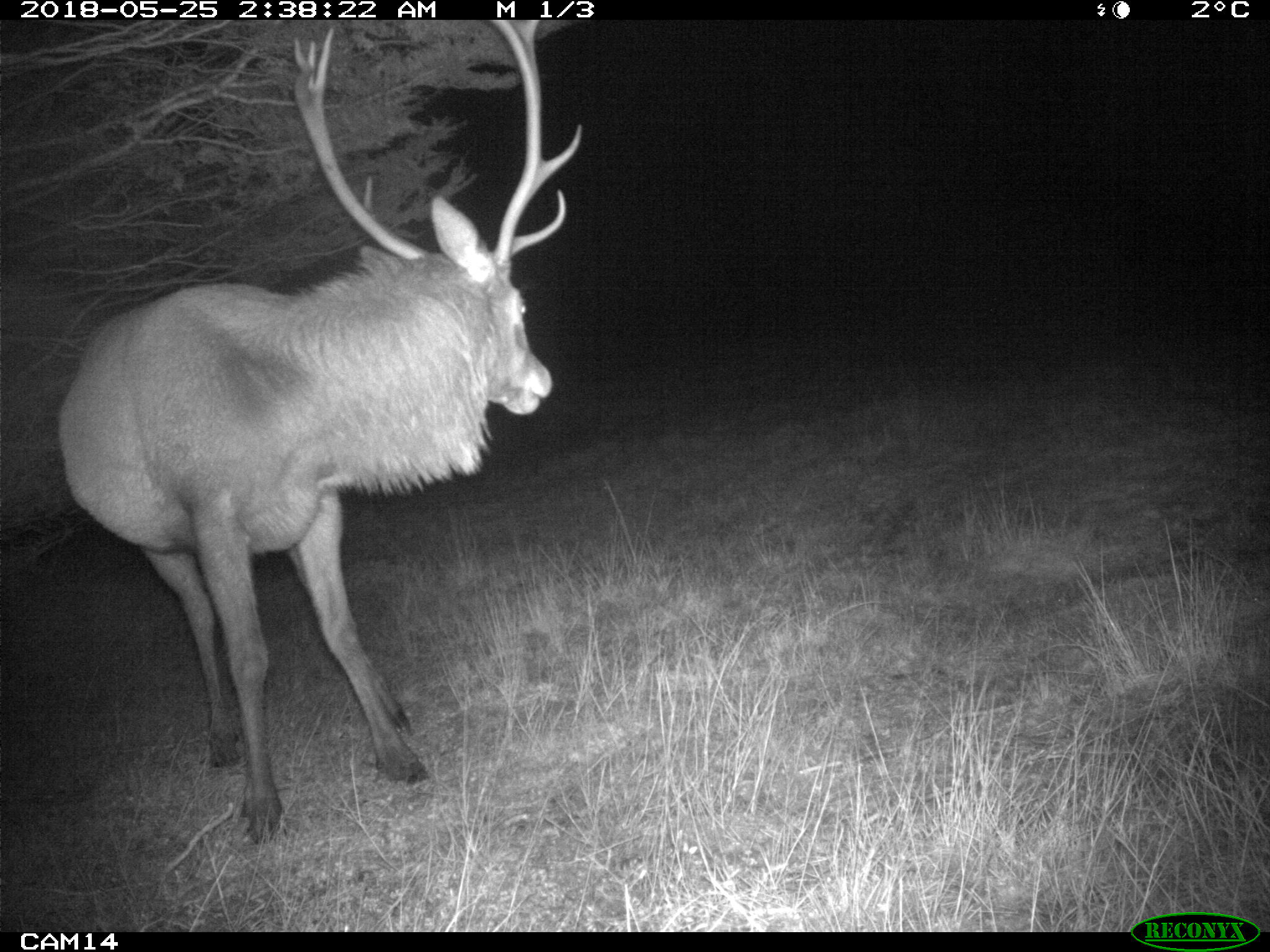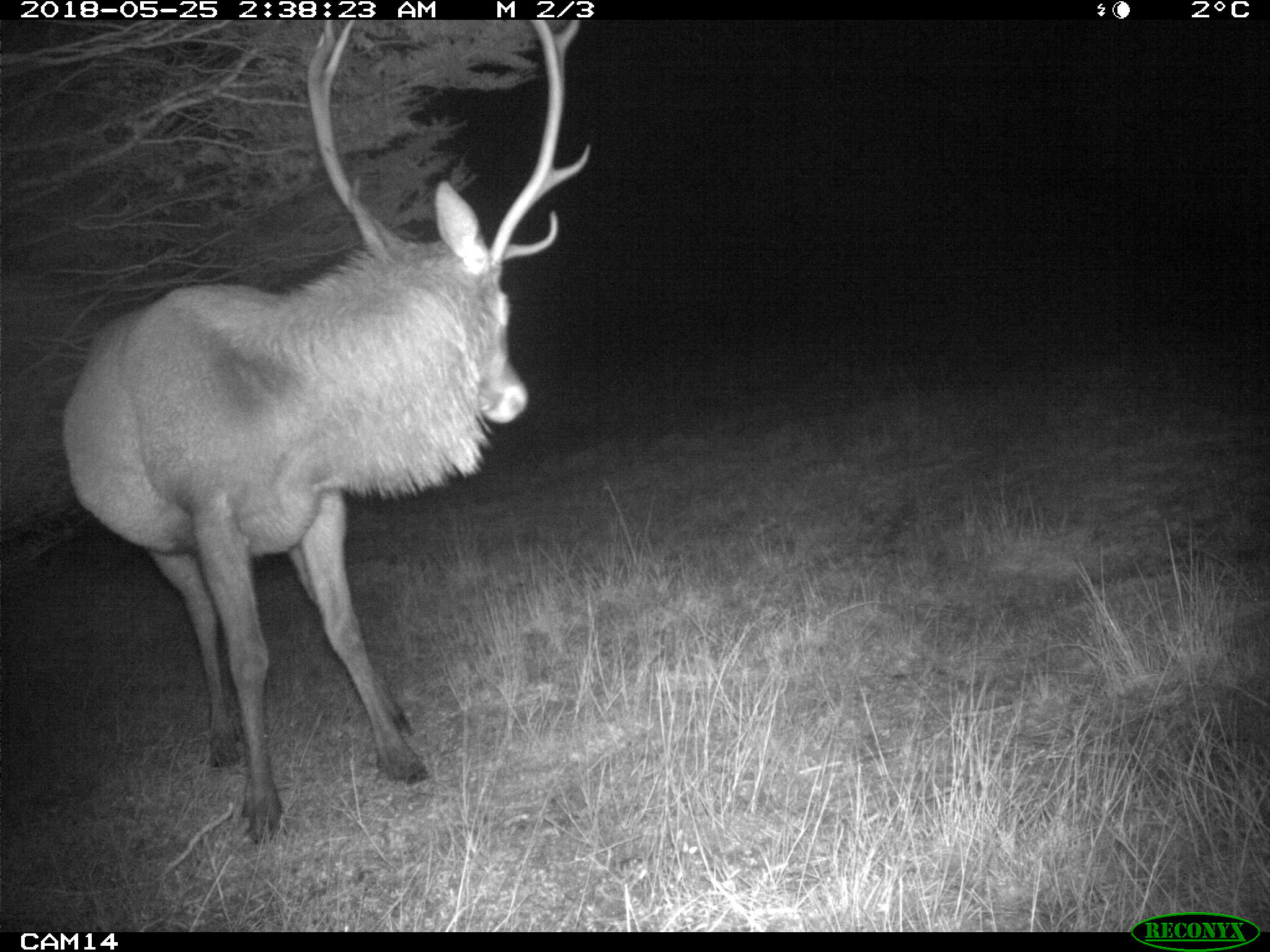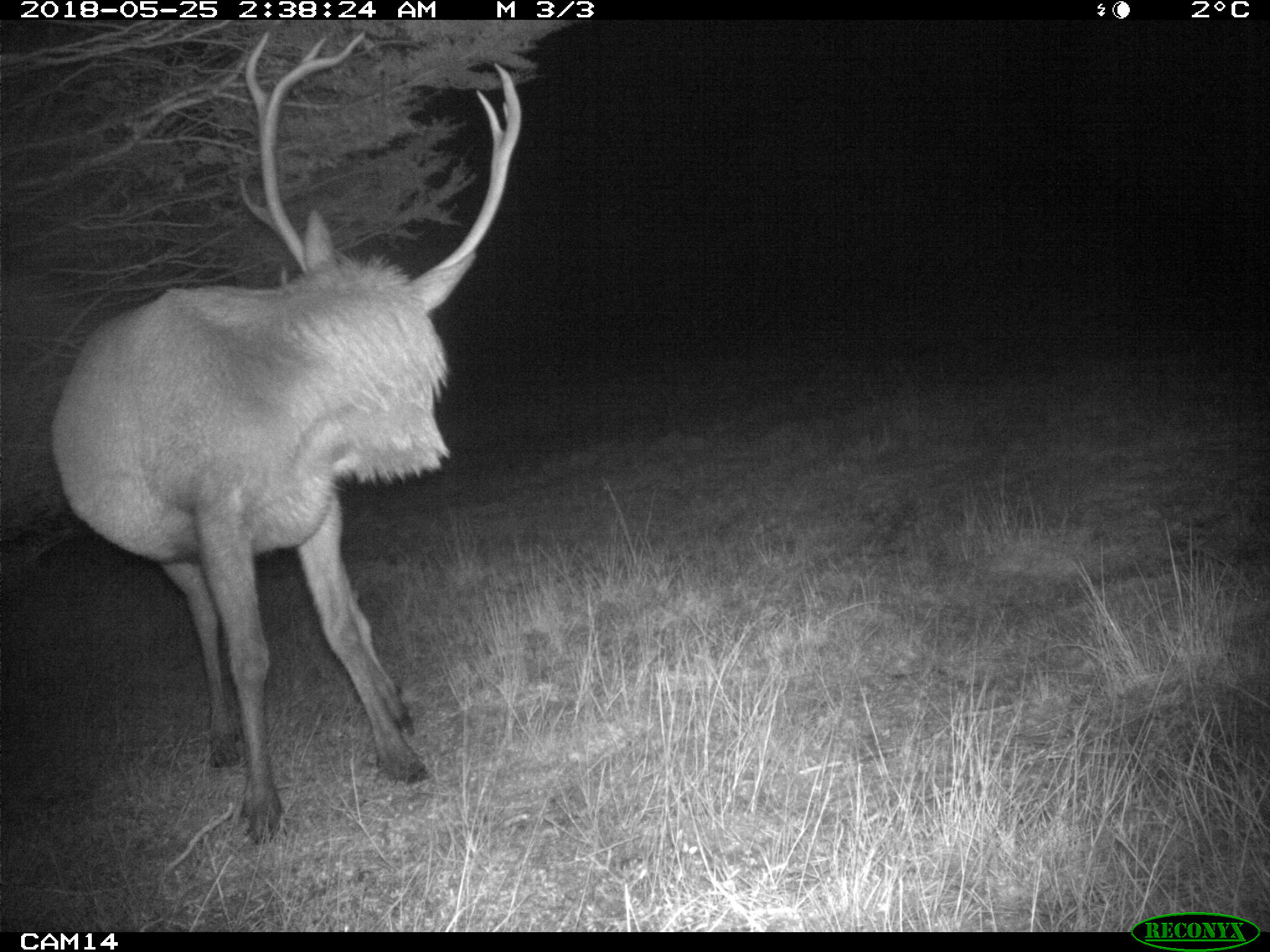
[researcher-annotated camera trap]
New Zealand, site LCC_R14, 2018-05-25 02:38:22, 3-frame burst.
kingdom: Animalia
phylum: Chordata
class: Mammalia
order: Artiodactyla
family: Cervidae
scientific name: Cervidae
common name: deer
Deer (Cervidae).